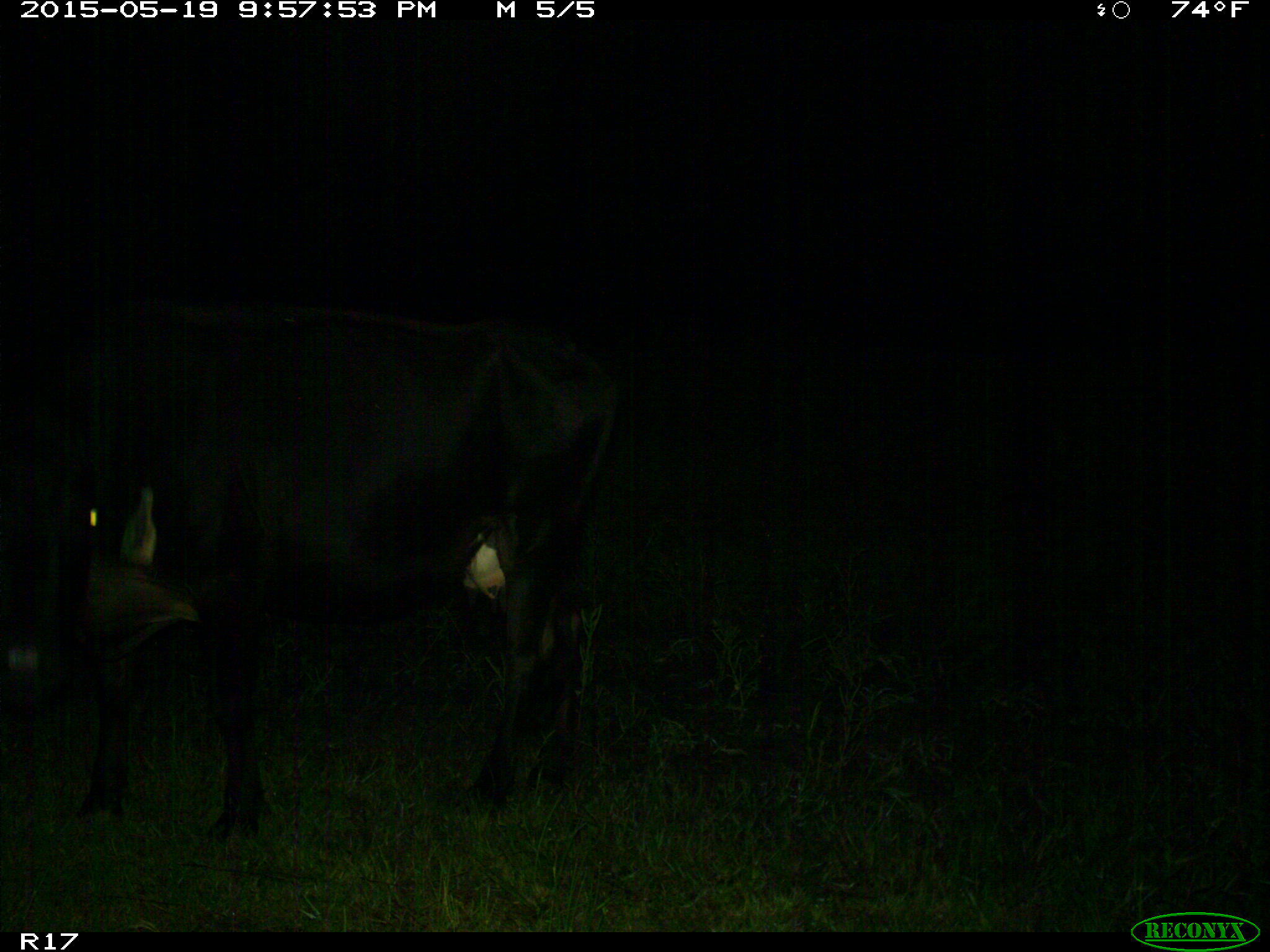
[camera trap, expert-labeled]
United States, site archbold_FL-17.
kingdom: Animalia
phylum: Chordata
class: Mammalia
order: Artiodactyla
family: Bovidae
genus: Bos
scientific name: Bos taurus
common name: domestic cow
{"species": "Bos taurus (domestic cow)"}